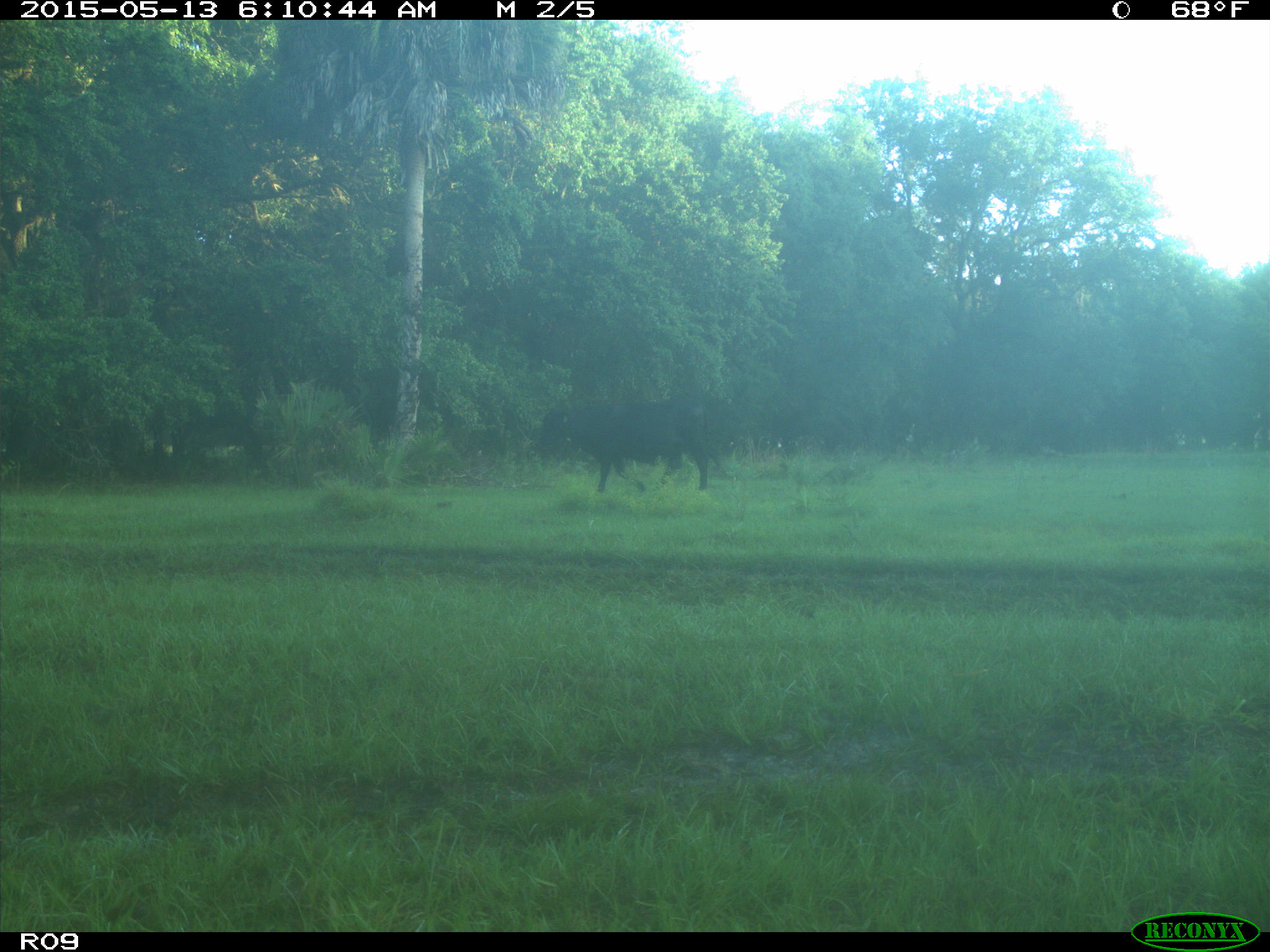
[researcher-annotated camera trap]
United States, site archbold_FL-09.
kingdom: Animalia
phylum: Chordata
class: Mammalia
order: Artiodactyla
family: Bovidae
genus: Bos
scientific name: Bos taurus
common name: domestic cow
Bos taurus (domestic cow).